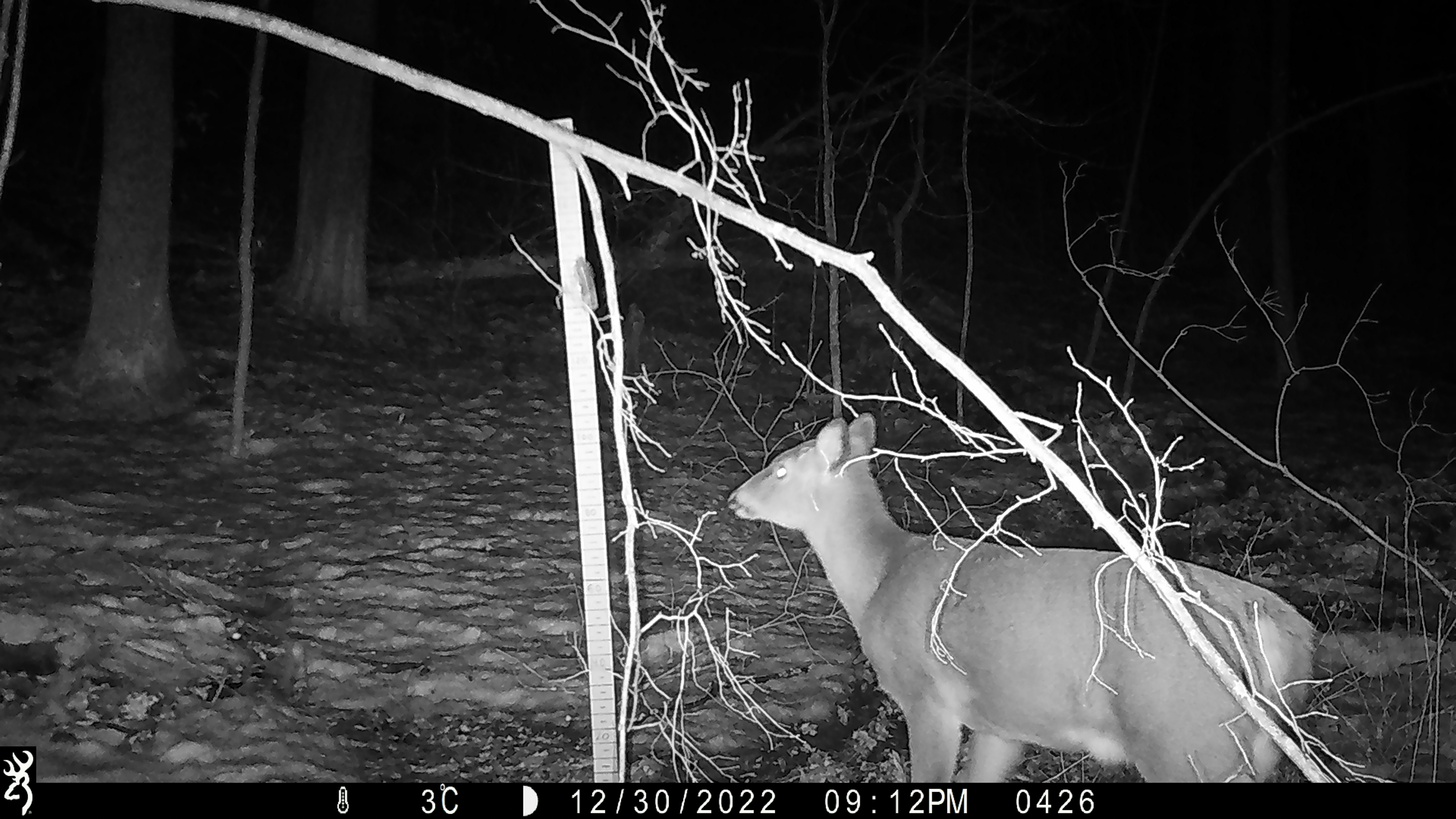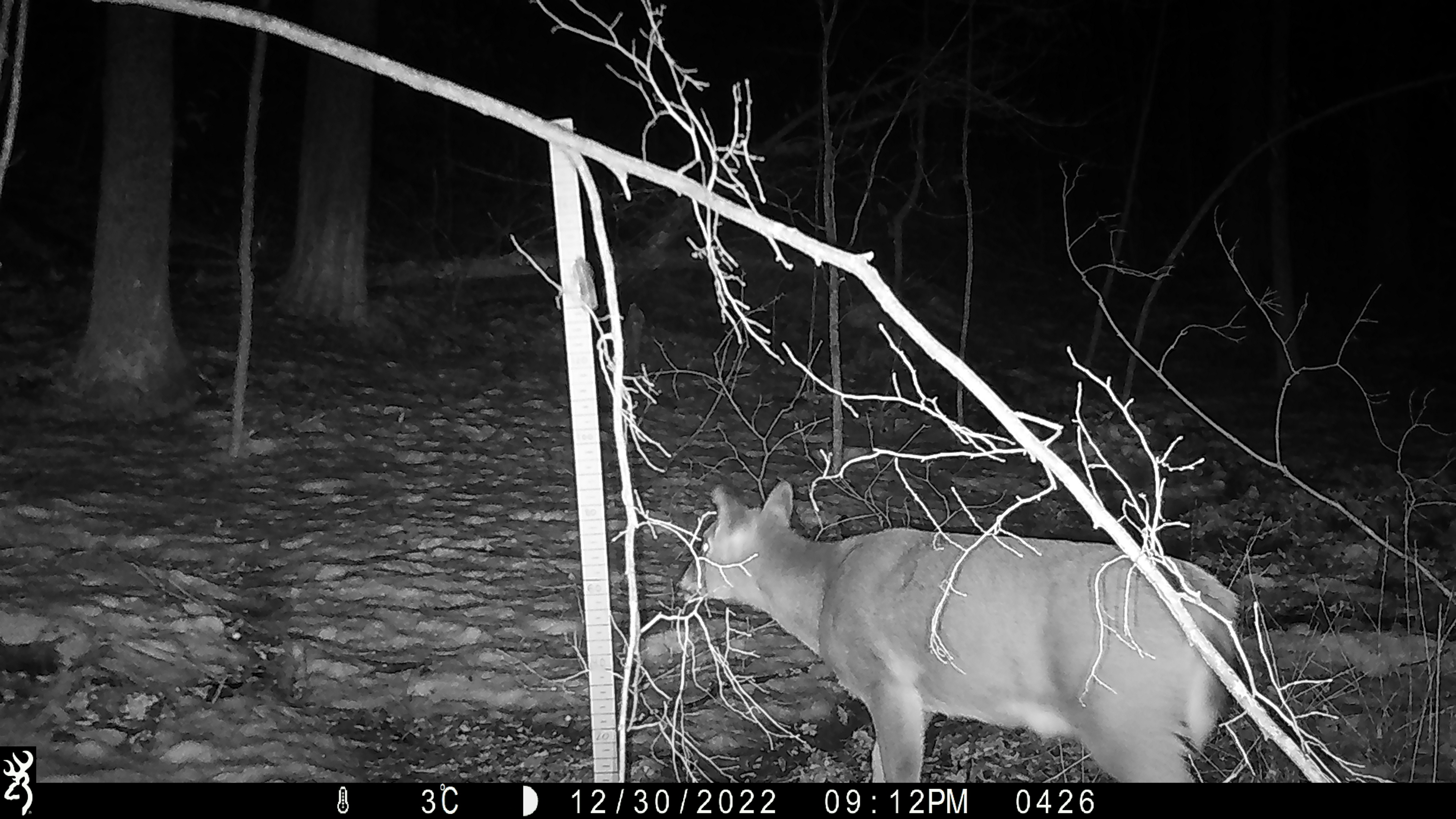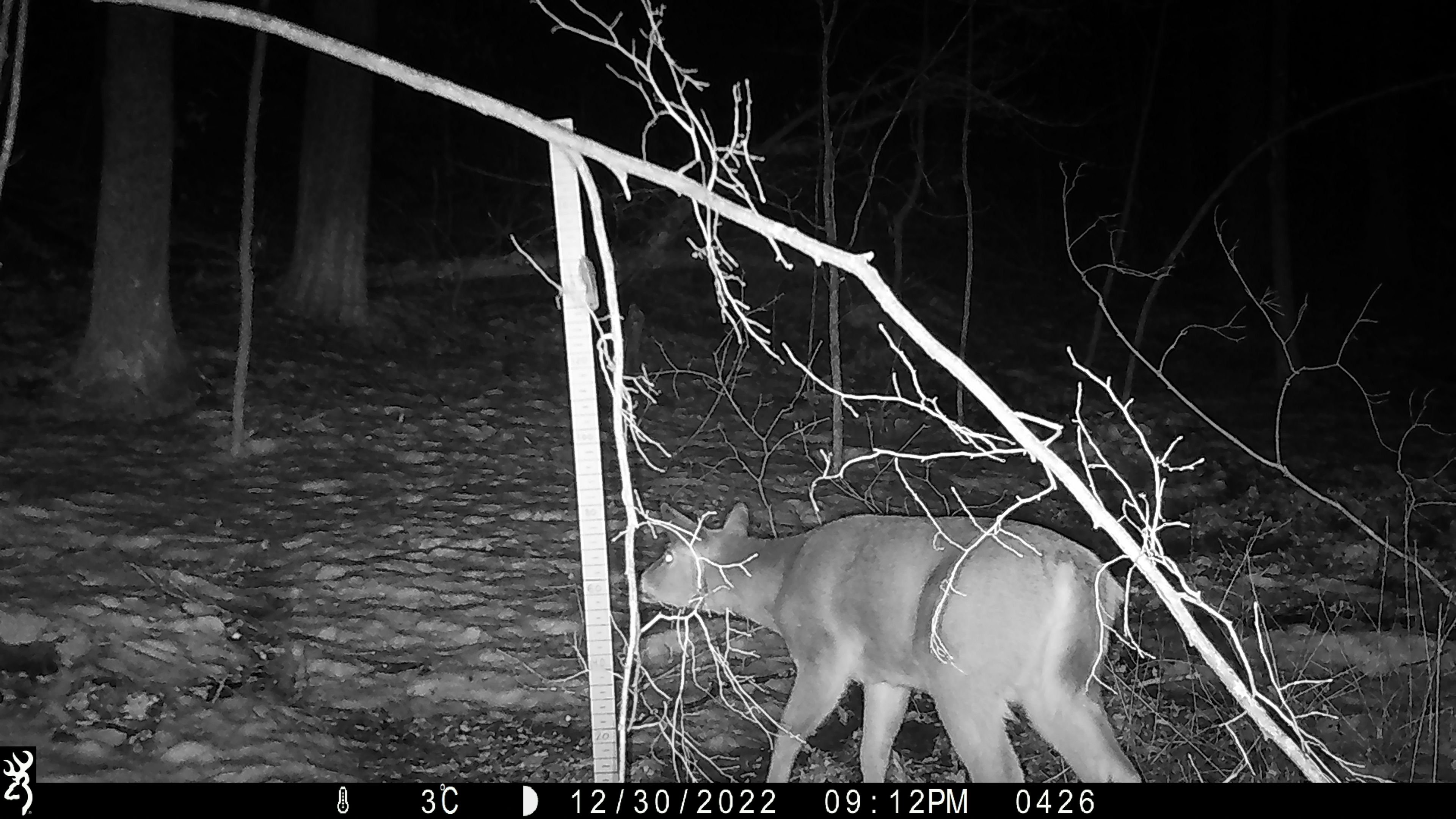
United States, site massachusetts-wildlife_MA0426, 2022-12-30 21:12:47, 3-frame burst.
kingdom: Animalia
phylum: Chordata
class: Mammalia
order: Artiodactyla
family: Cervidae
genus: Odocoileus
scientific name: Odocoileus virginianus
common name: white-tailed deer